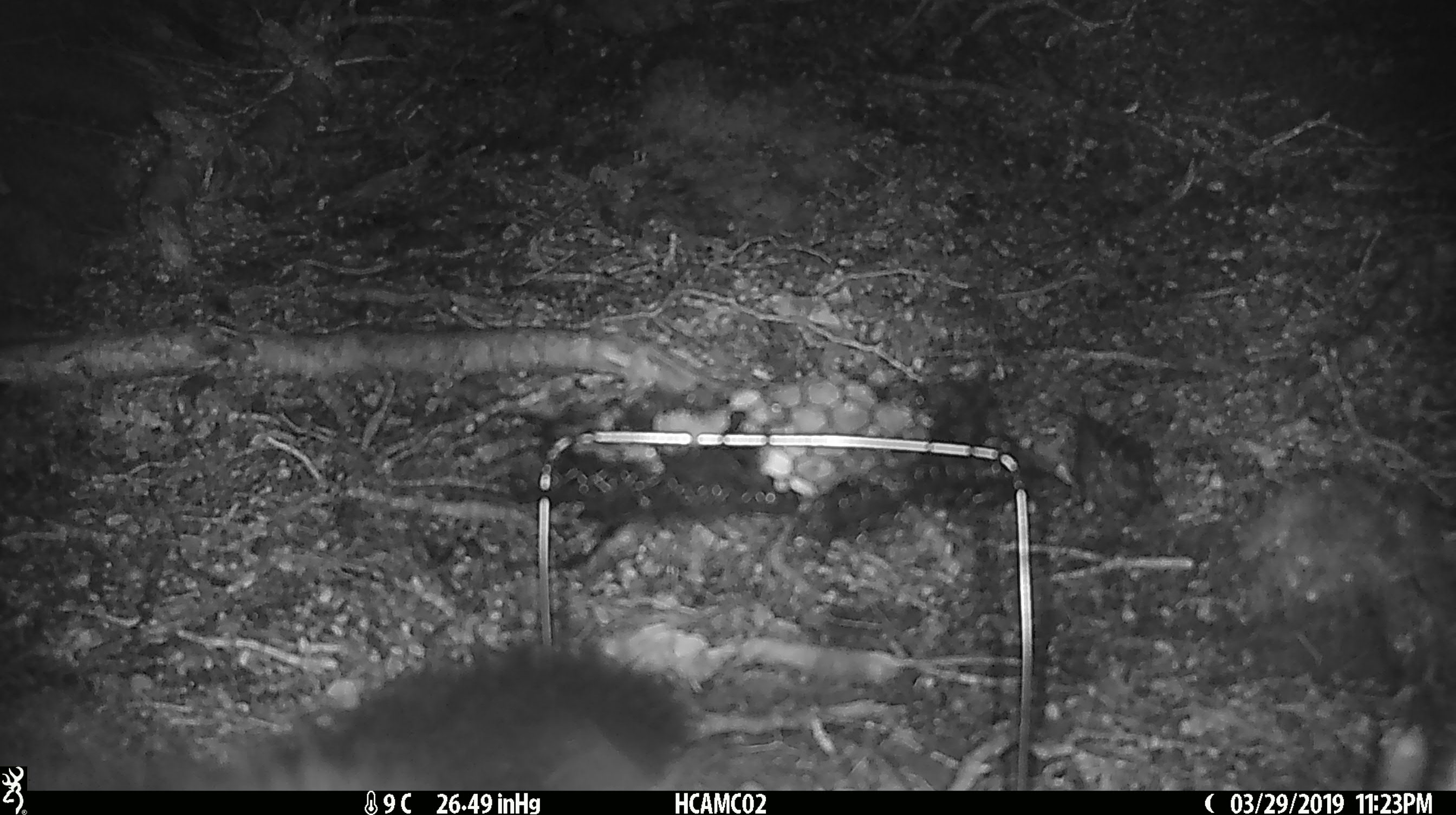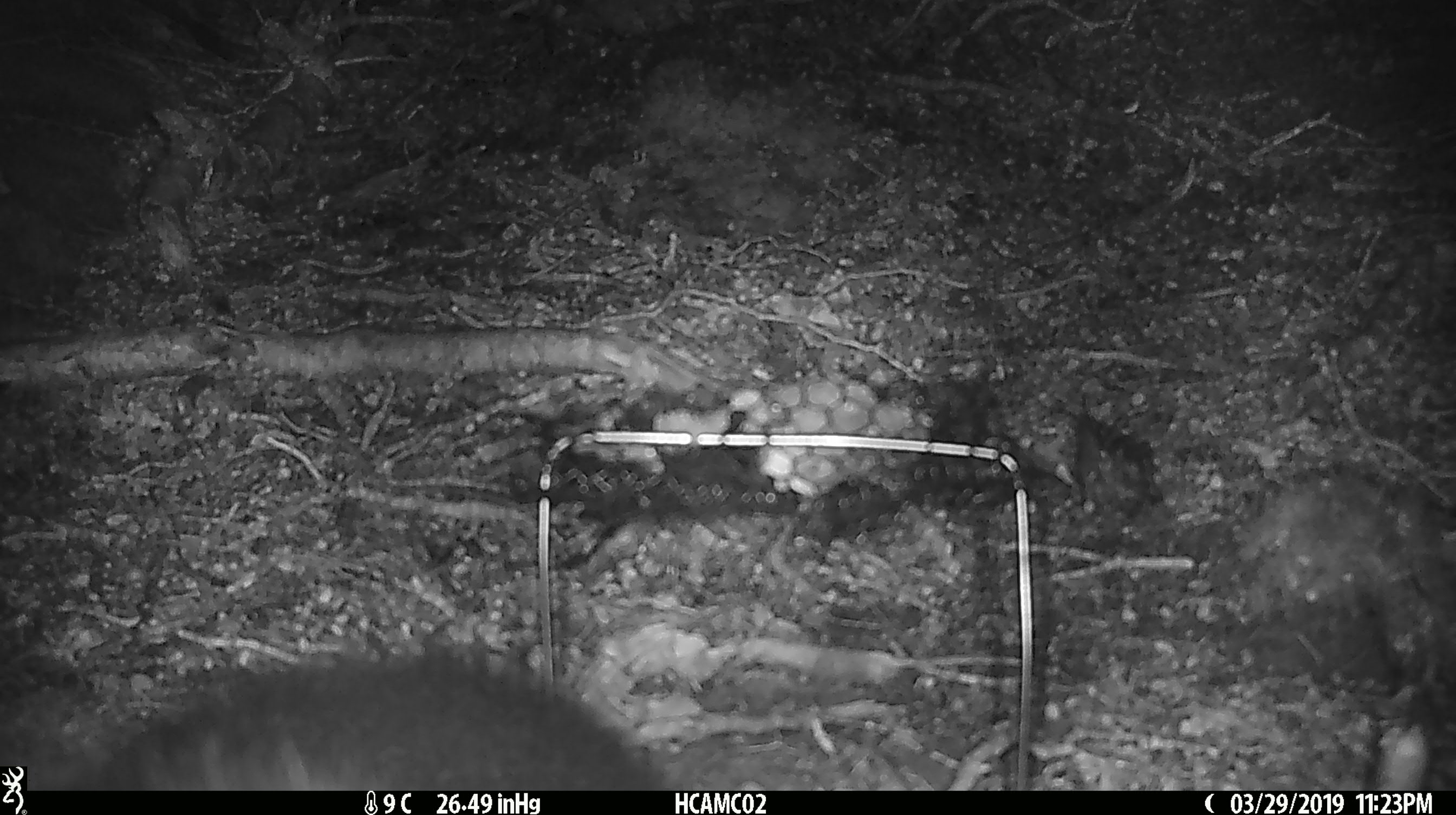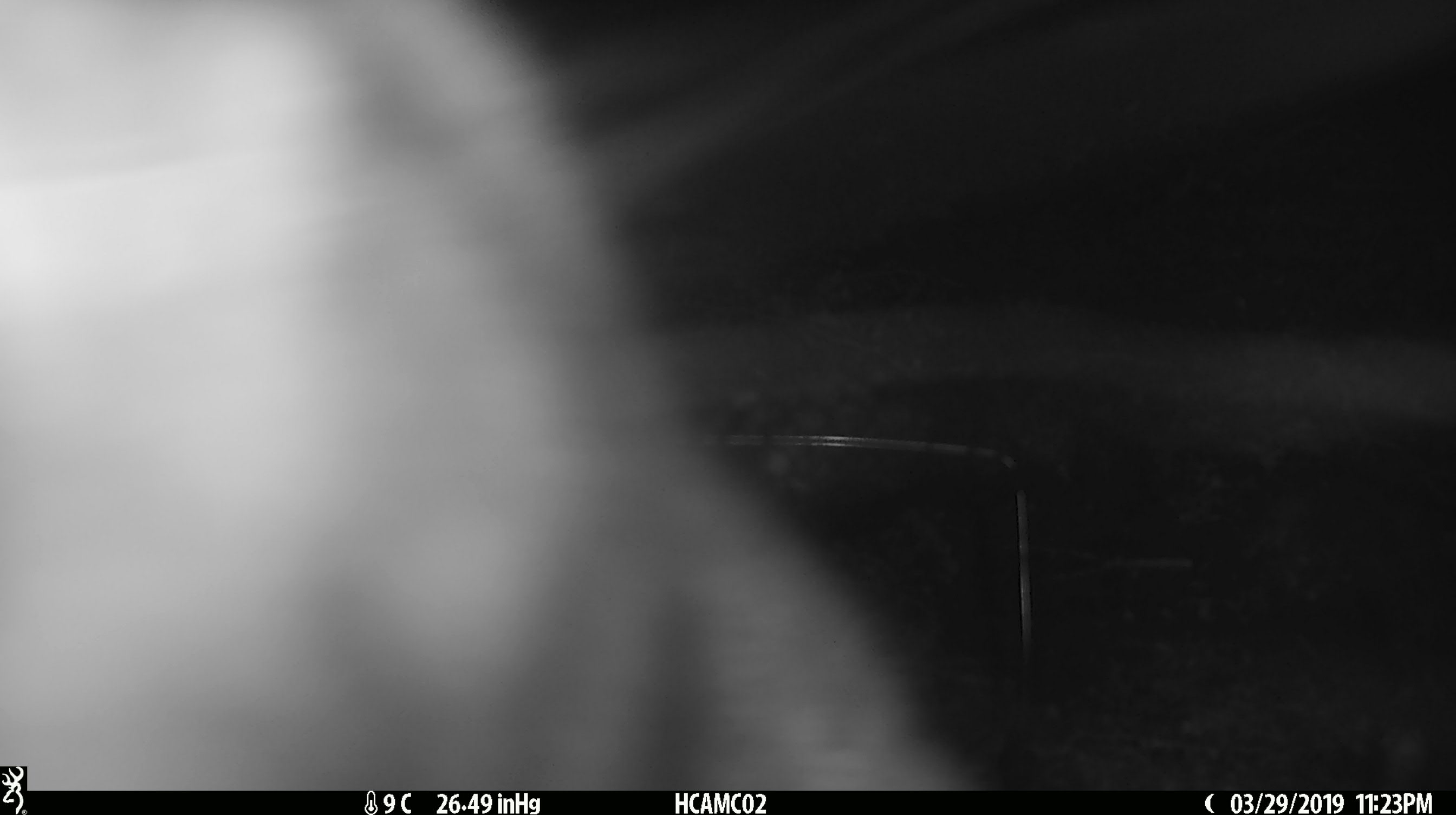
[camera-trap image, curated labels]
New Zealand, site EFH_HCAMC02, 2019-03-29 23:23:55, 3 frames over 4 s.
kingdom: Animalia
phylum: Chordata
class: Mammalia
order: Diprotodontia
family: Phalangeridae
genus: Trichosurus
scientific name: Trichosurus vulpecula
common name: common brushtail possum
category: possum